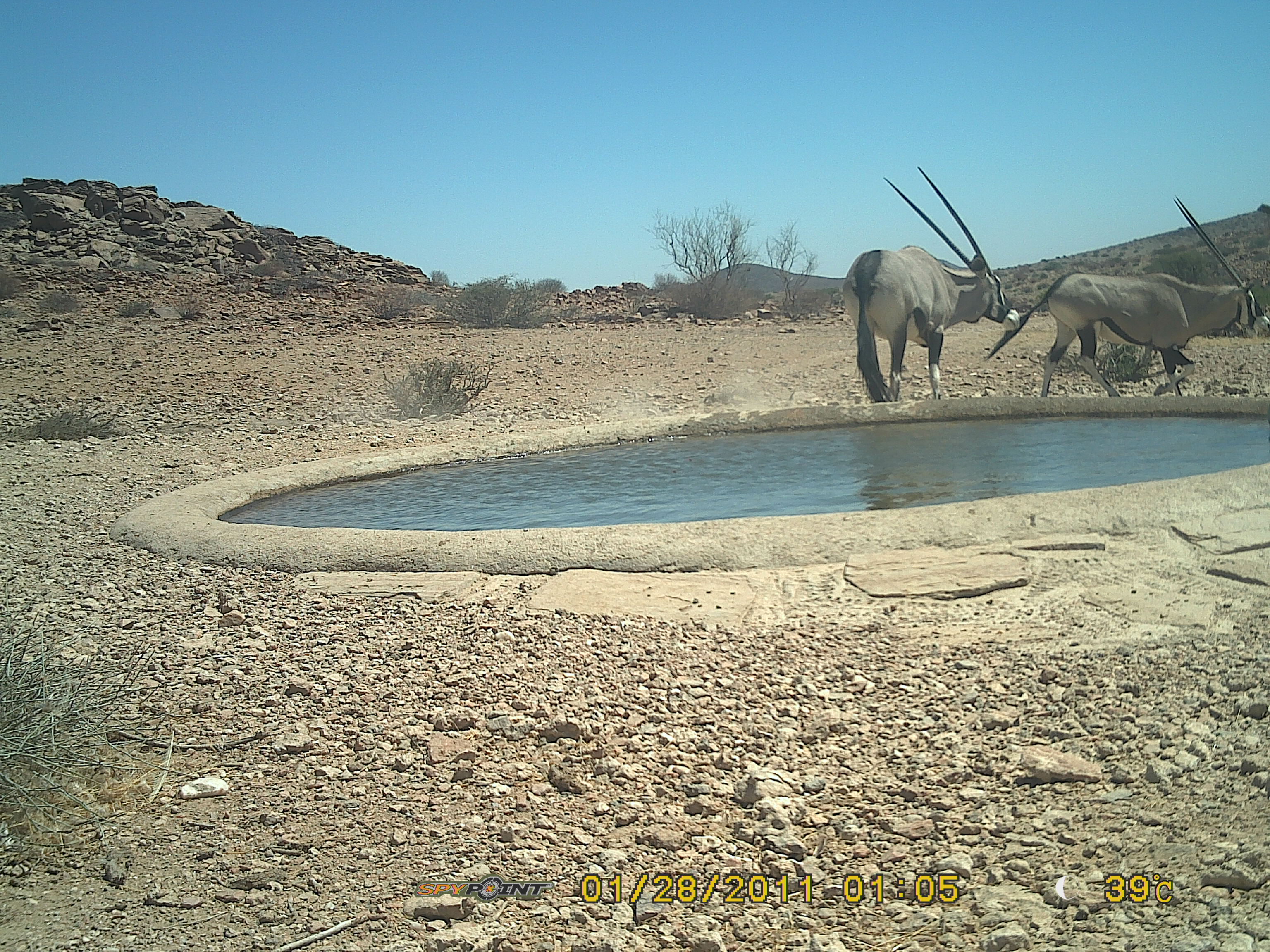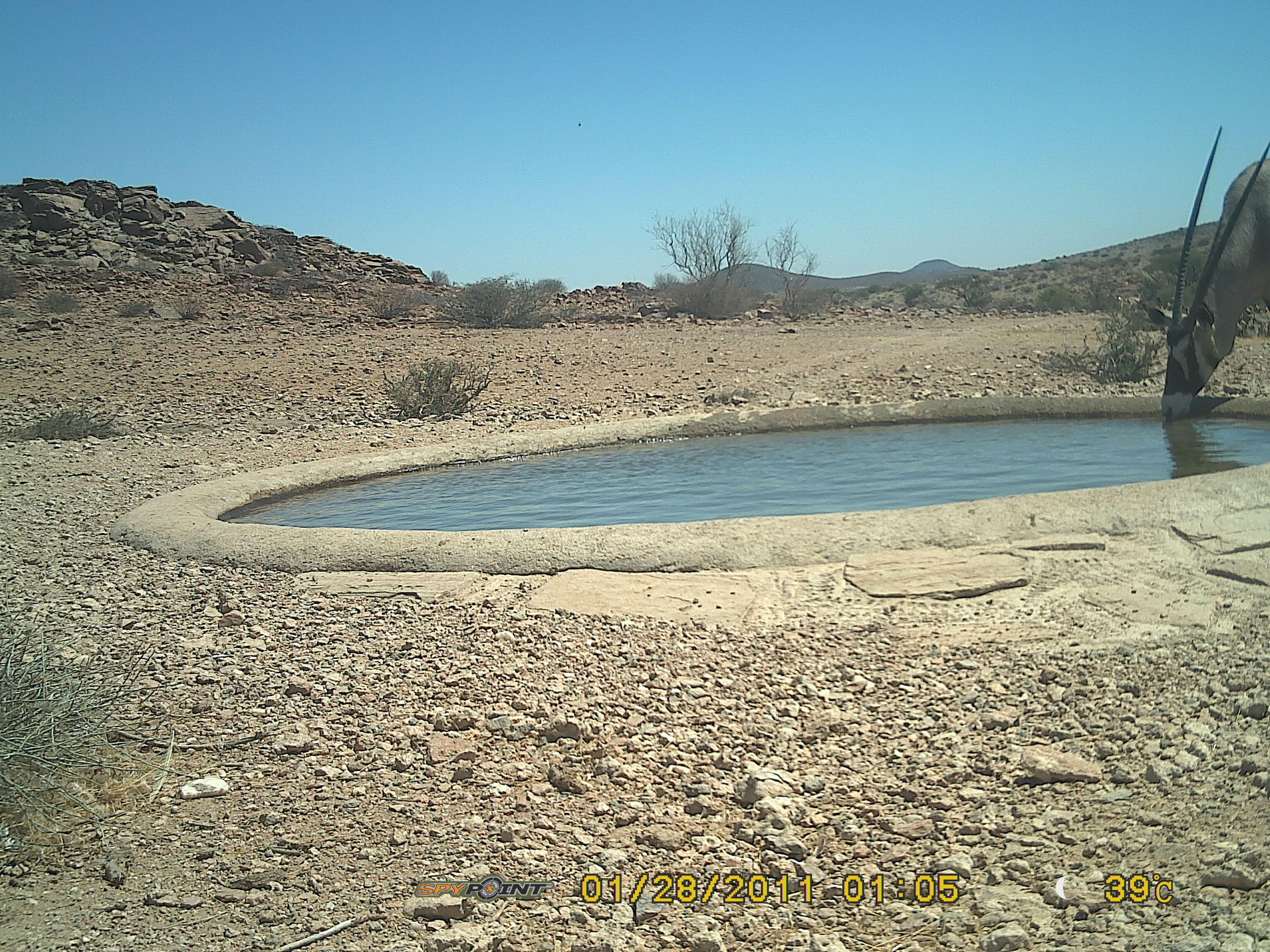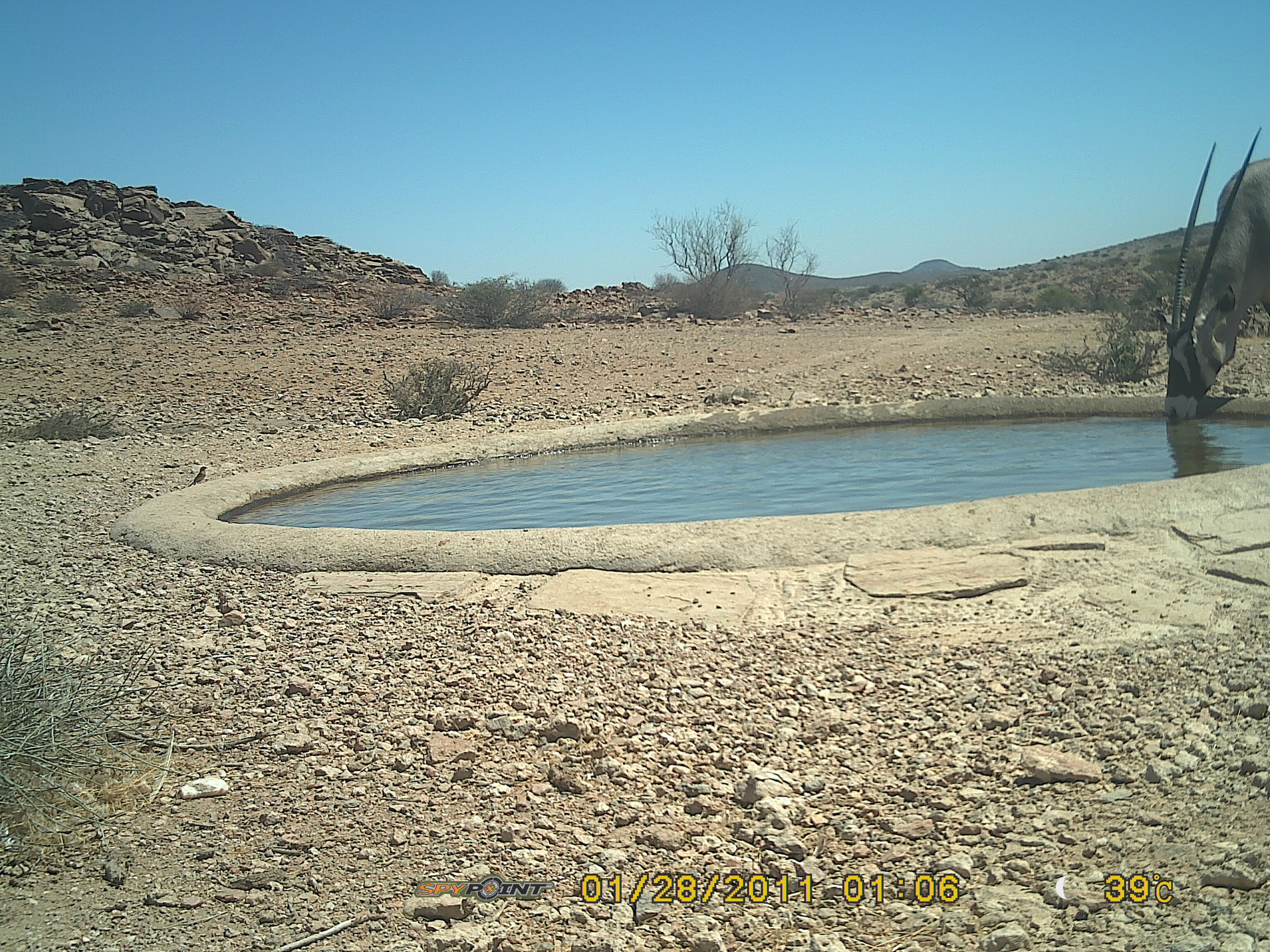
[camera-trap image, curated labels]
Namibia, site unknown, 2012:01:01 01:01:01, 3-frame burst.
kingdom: Animalia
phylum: Chordata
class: Mammalia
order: Artiodactyla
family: Bovidae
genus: Oryx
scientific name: Oryx gazella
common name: gemsbok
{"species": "Oryx gazella (gemsbok)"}